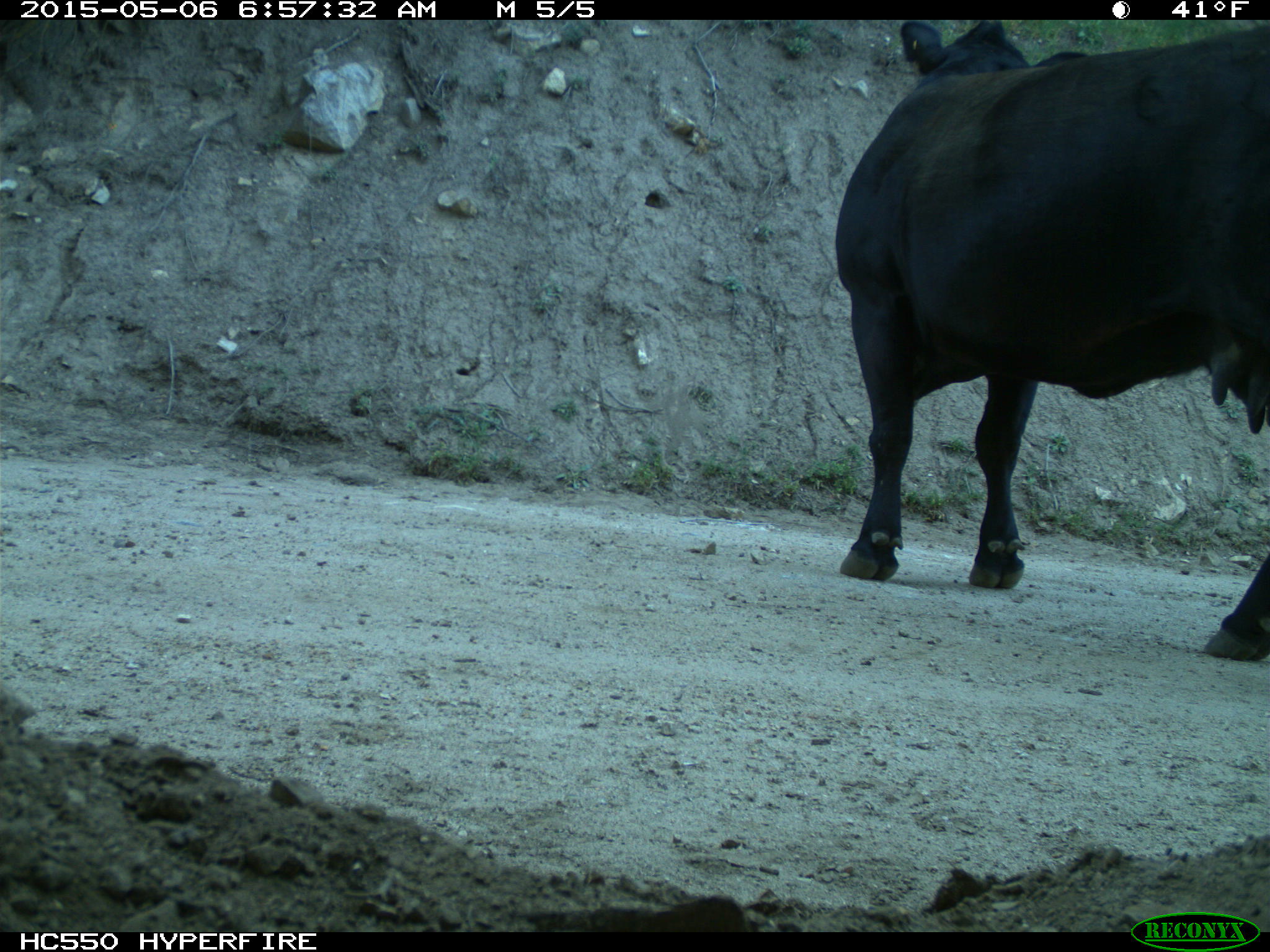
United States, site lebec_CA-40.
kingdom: Animalia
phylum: Chordata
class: Mammalia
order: Artiodactyla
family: Bovidae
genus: Bos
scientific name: Bos taurus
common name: domestic cow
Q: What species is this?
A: Bos taurus (domestic cow).